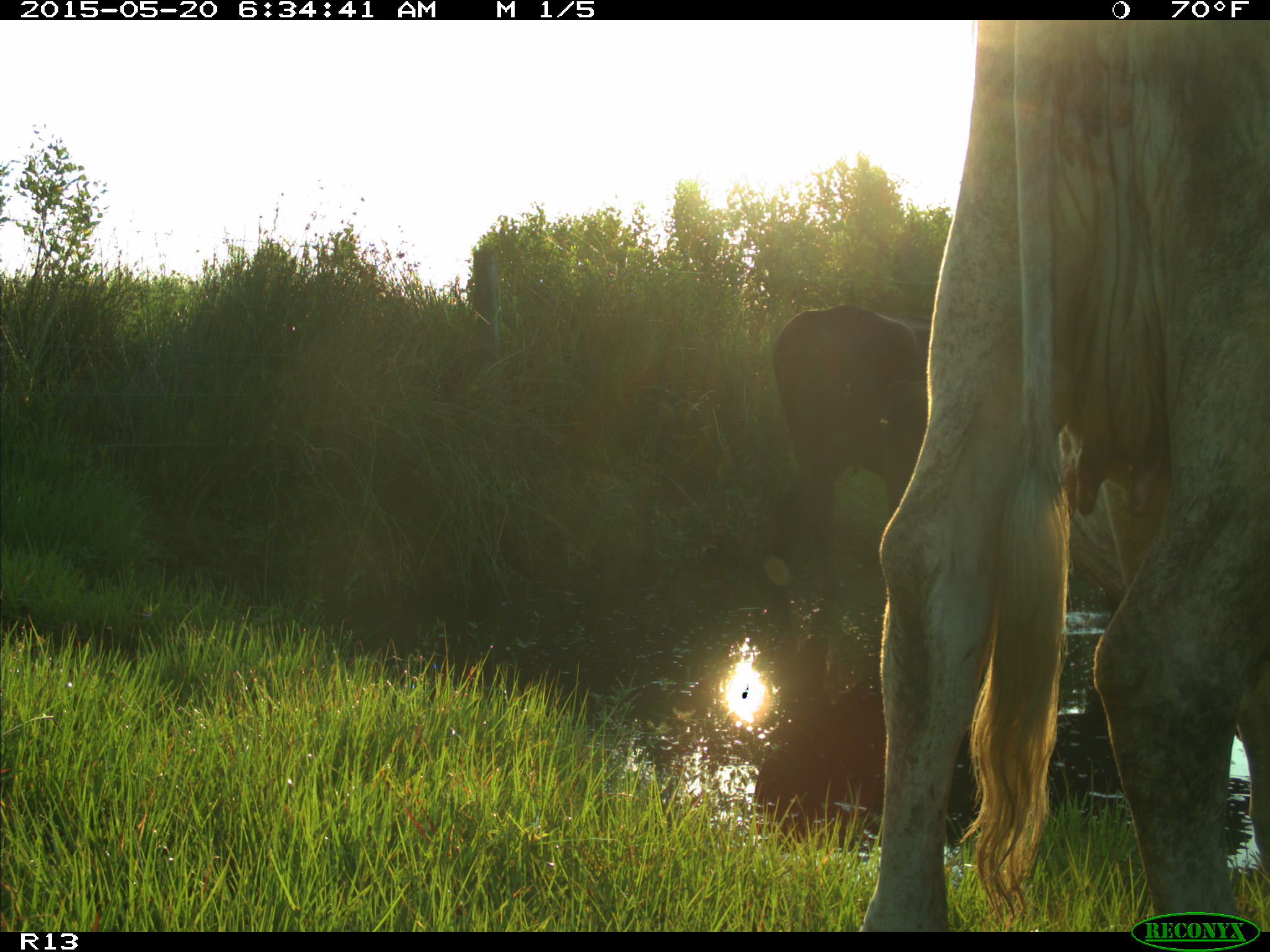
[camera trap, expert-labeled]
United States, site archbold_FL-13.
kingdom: Animalia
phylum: Chordata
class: Mammalia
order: Artiodactyla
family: Bovidae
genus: Bos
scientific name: Bos taurus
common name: domestic cow